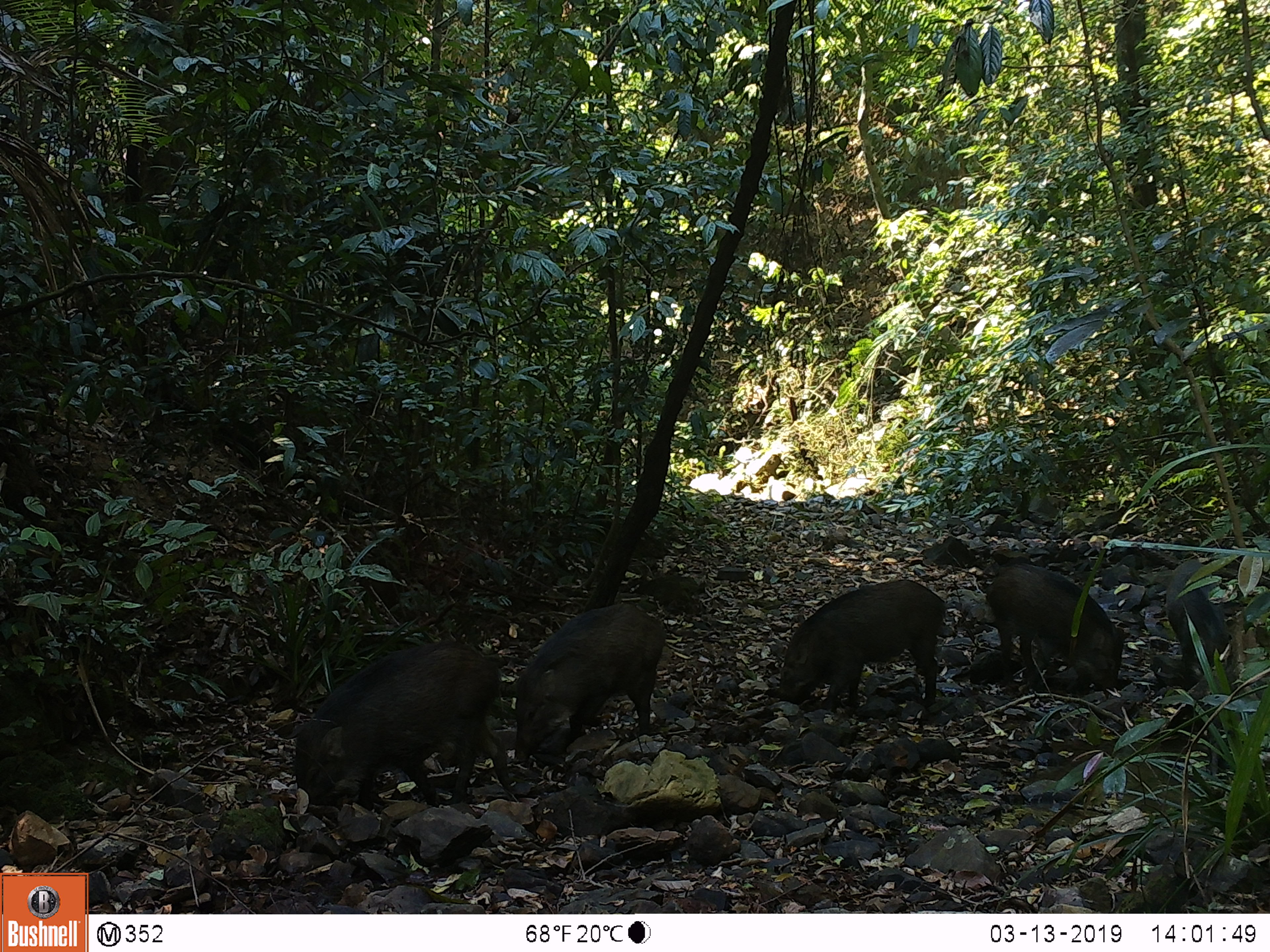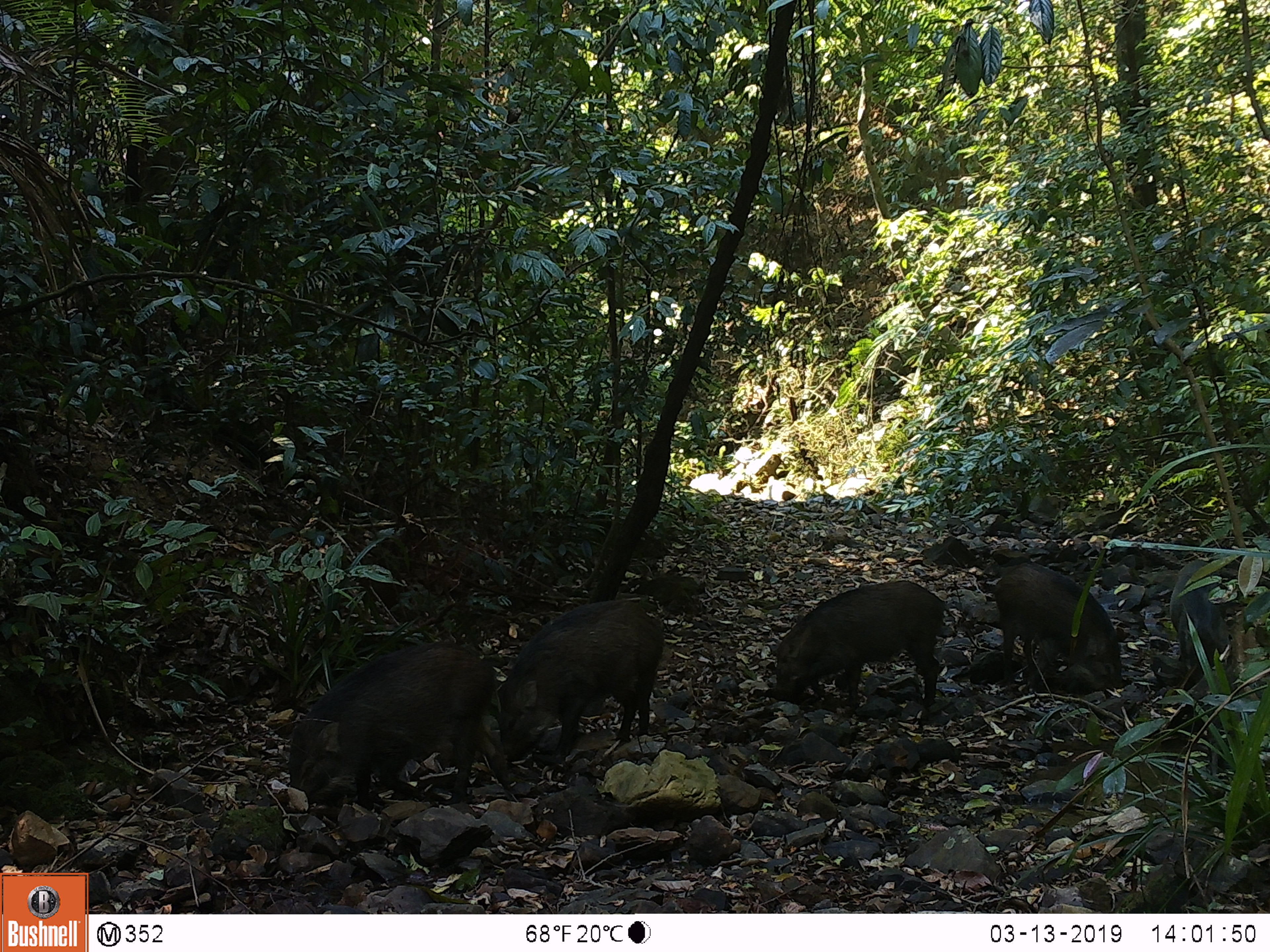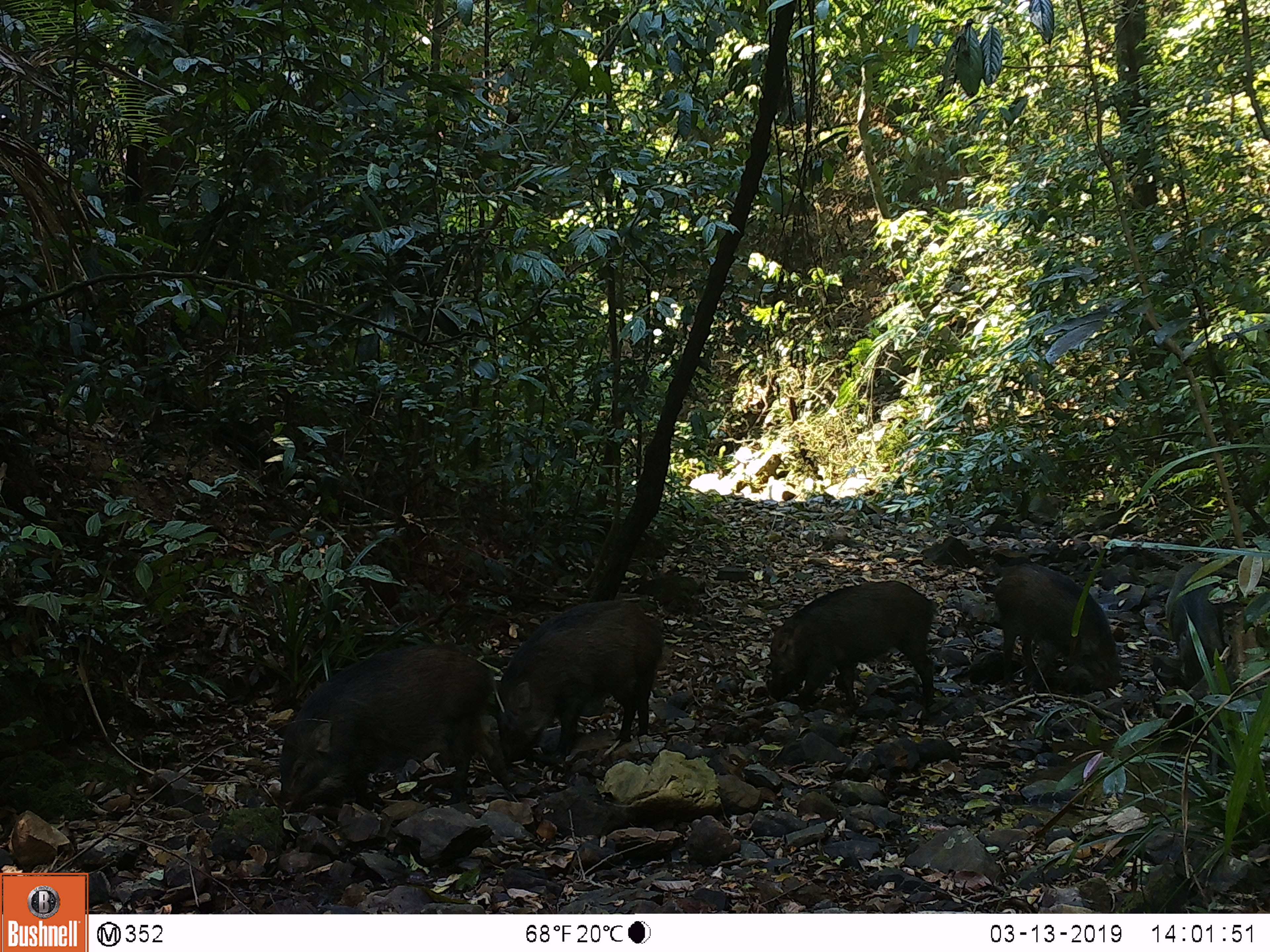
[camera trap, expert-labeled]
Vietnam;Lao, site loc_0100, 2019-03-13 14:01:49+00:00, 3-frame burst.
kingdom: Animalia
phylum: Chordata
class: Mammalia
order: Artiodactyla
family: Suidae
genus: Sus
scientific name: Sus scrofa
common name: eurasian wild pig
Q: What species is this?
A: Eurasian wild pig (Sus scrofa).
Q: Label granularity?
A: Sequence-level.